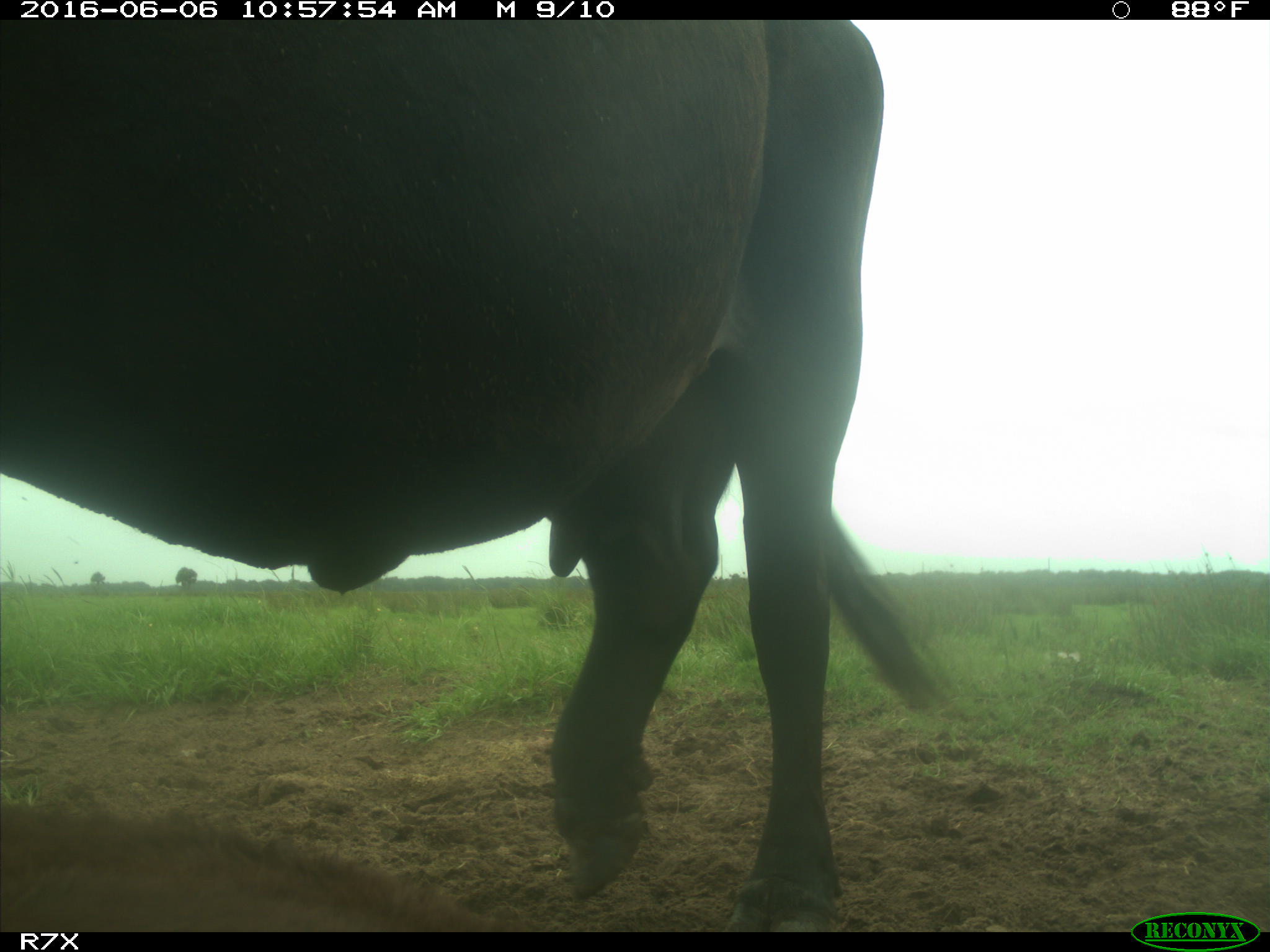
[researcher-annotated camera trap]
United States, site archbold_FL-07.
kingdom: Animalia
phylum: Chordata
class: Mammalia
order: Artiodactyla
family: Bovidae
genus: Bos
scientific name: Bos taurus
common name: domestic cow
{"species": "Bos taurus (domestic cow)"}